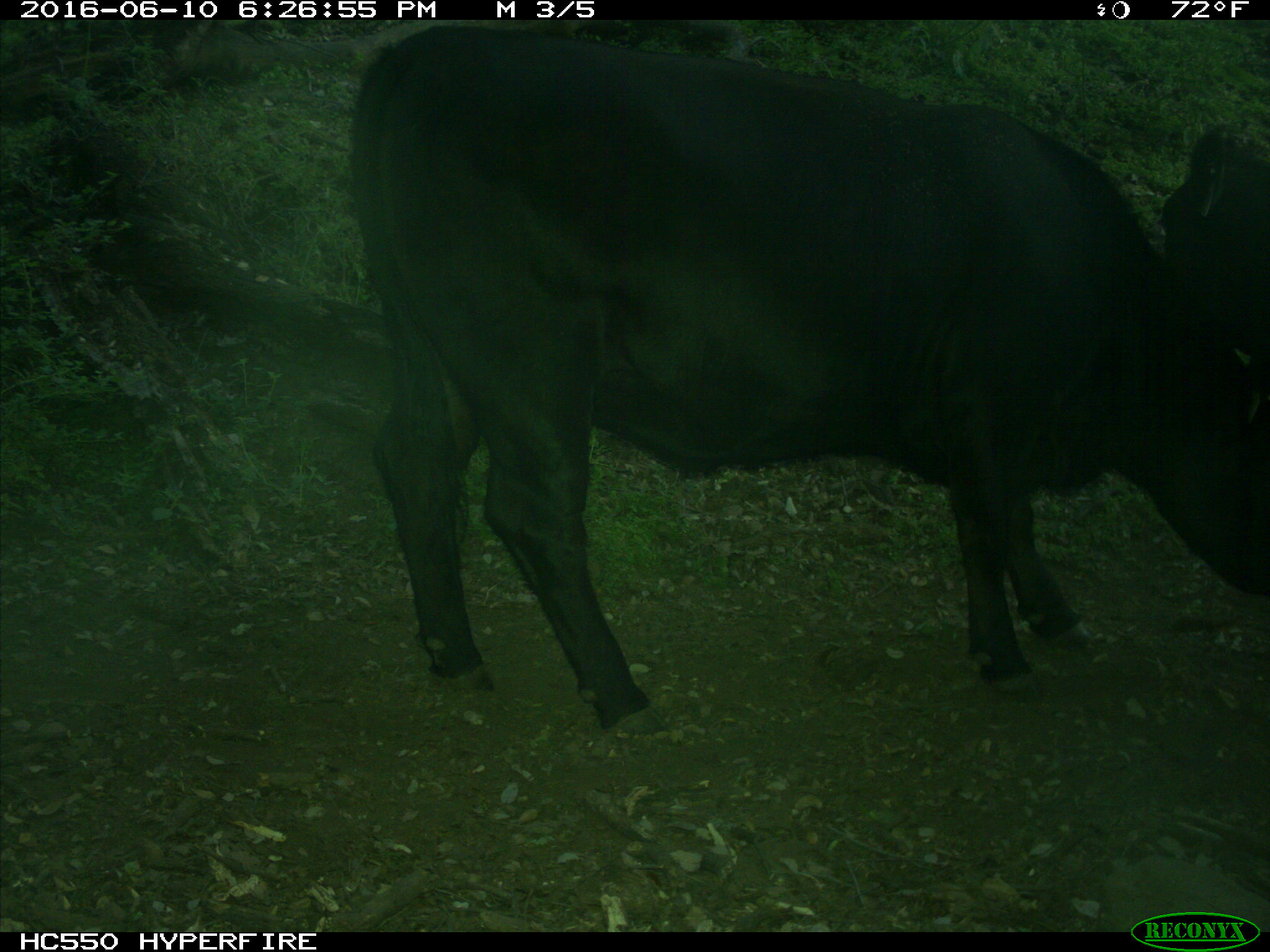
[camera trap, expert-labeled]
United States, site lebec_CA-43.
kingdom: Animalia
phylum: Chordata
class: Mammalia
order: Artiodactyla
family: Bovidae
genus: Bos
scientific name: Bos taurus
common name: domestic cow